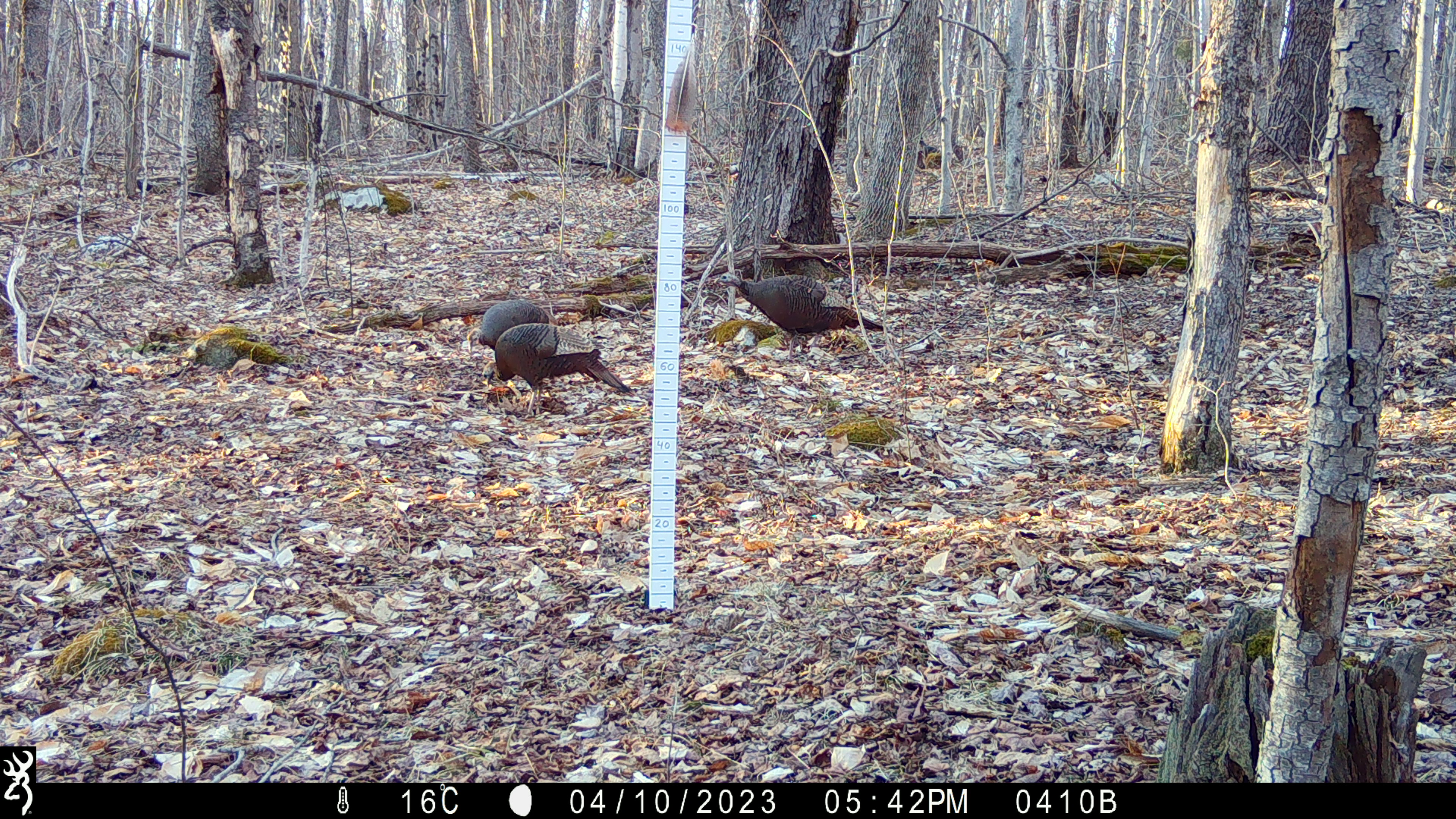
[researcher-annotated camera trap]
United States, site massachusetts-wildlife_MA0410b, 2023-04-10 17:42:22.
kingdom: Animalia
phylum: Chordata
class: Aves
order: Galliformes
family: Phasianidae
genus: Meleagris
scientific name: Meleagris gallopavo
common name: wild turkey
Wild turkey (Meleagris gallopavo).